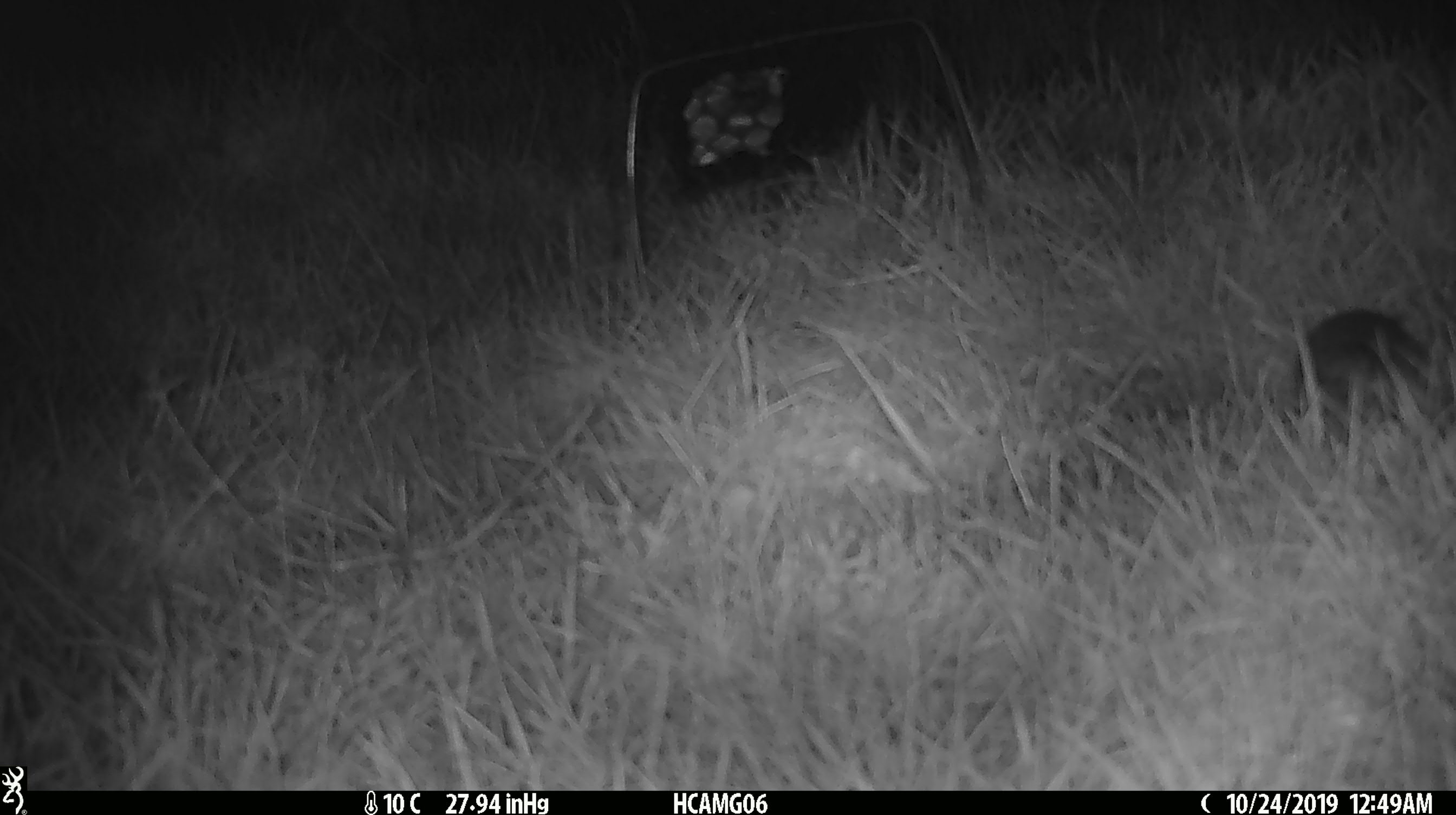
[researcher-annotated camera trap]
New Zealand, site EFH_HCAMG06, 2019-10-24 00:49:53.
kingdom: Animalia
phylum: Chordata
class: Mammalia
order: Rodentia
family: Muridae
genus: Mus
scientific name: Mus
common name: mouse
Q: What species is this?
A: Mouse (Mus).